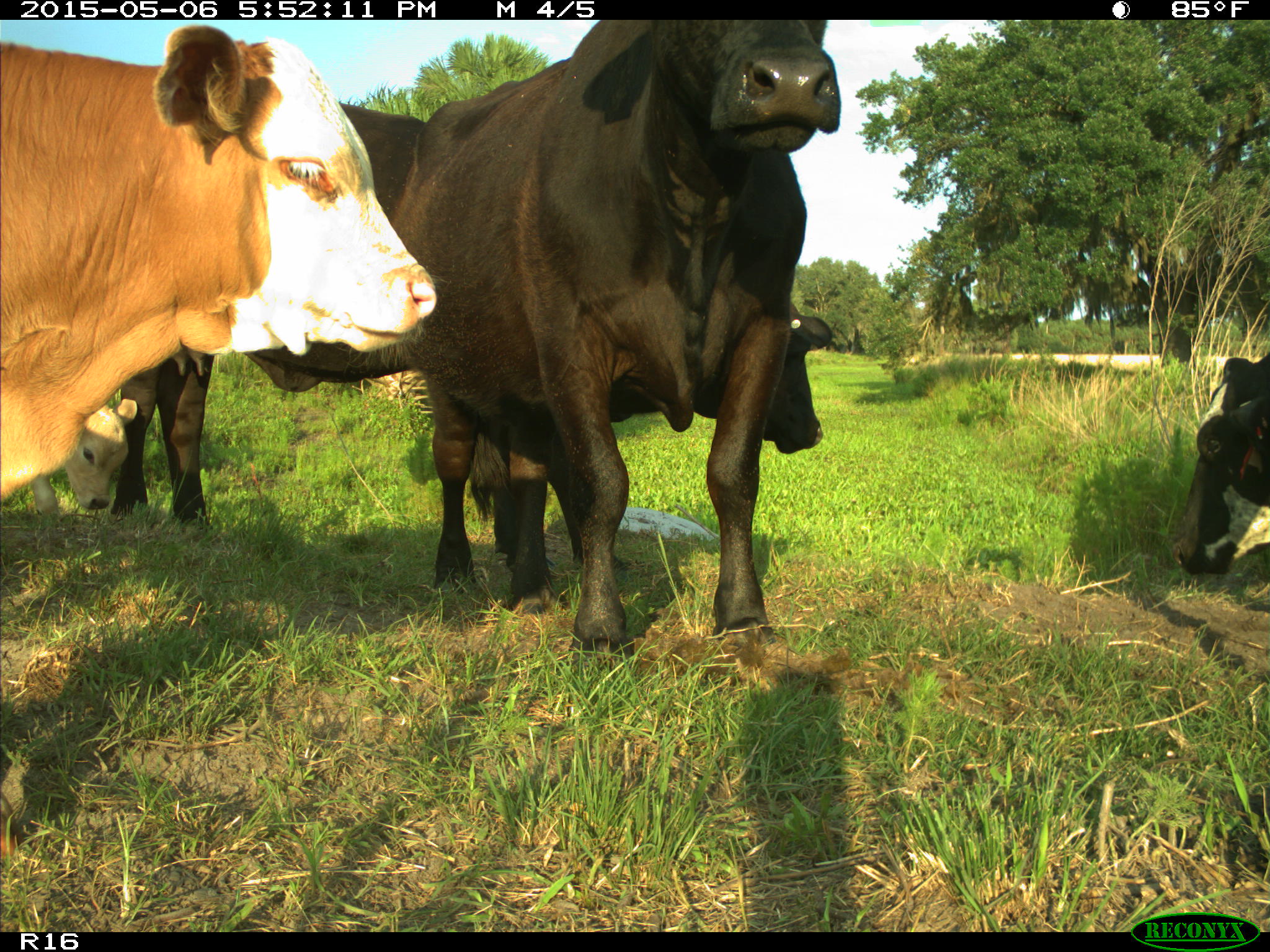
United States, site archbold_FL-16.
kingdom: Animalia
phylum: Chordata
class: Mammalia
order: Artiodactyla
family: Bovidae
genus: Bos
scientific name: Bos taurus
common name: domestic cow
Bos taurus (domestic cow).